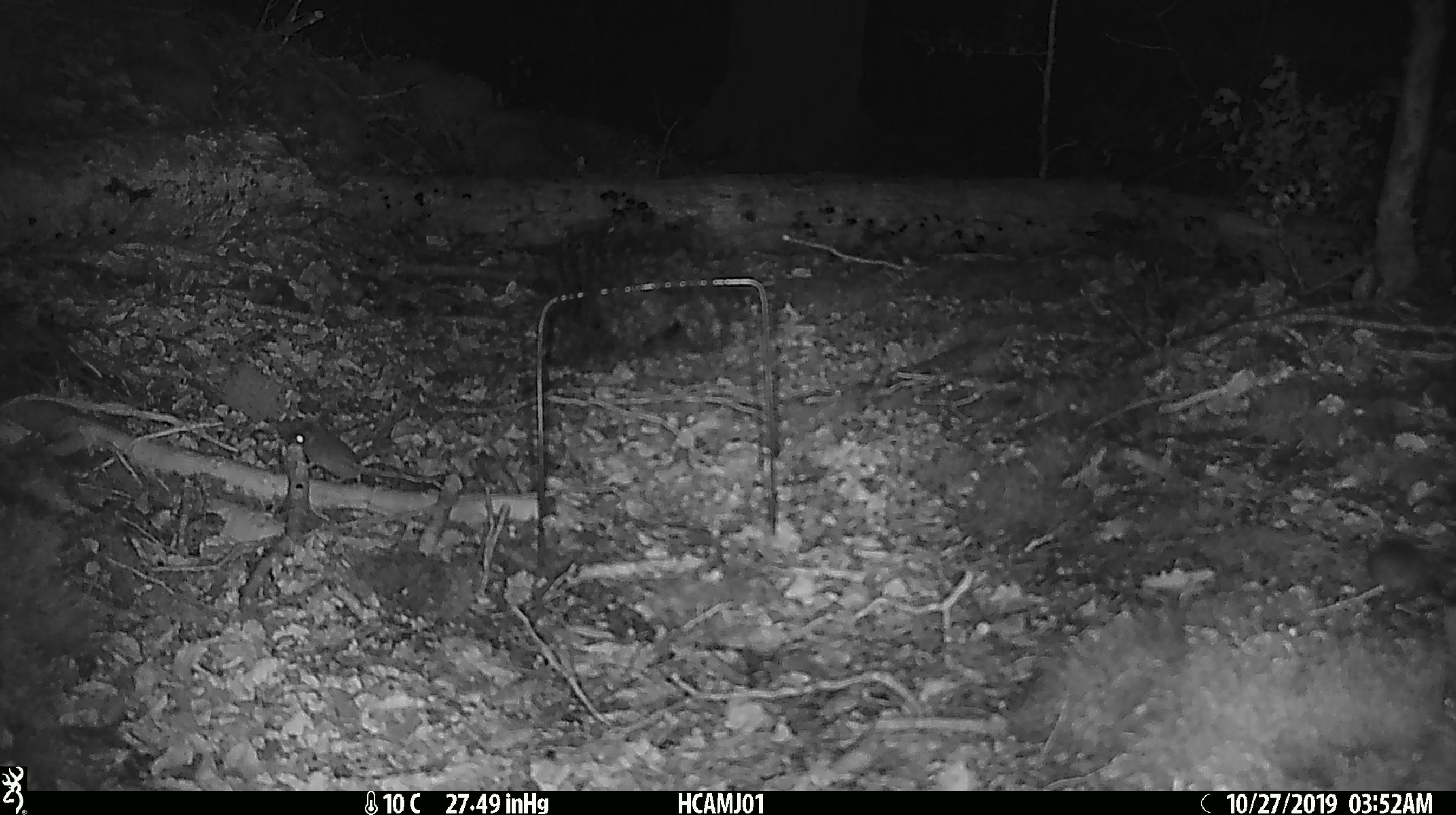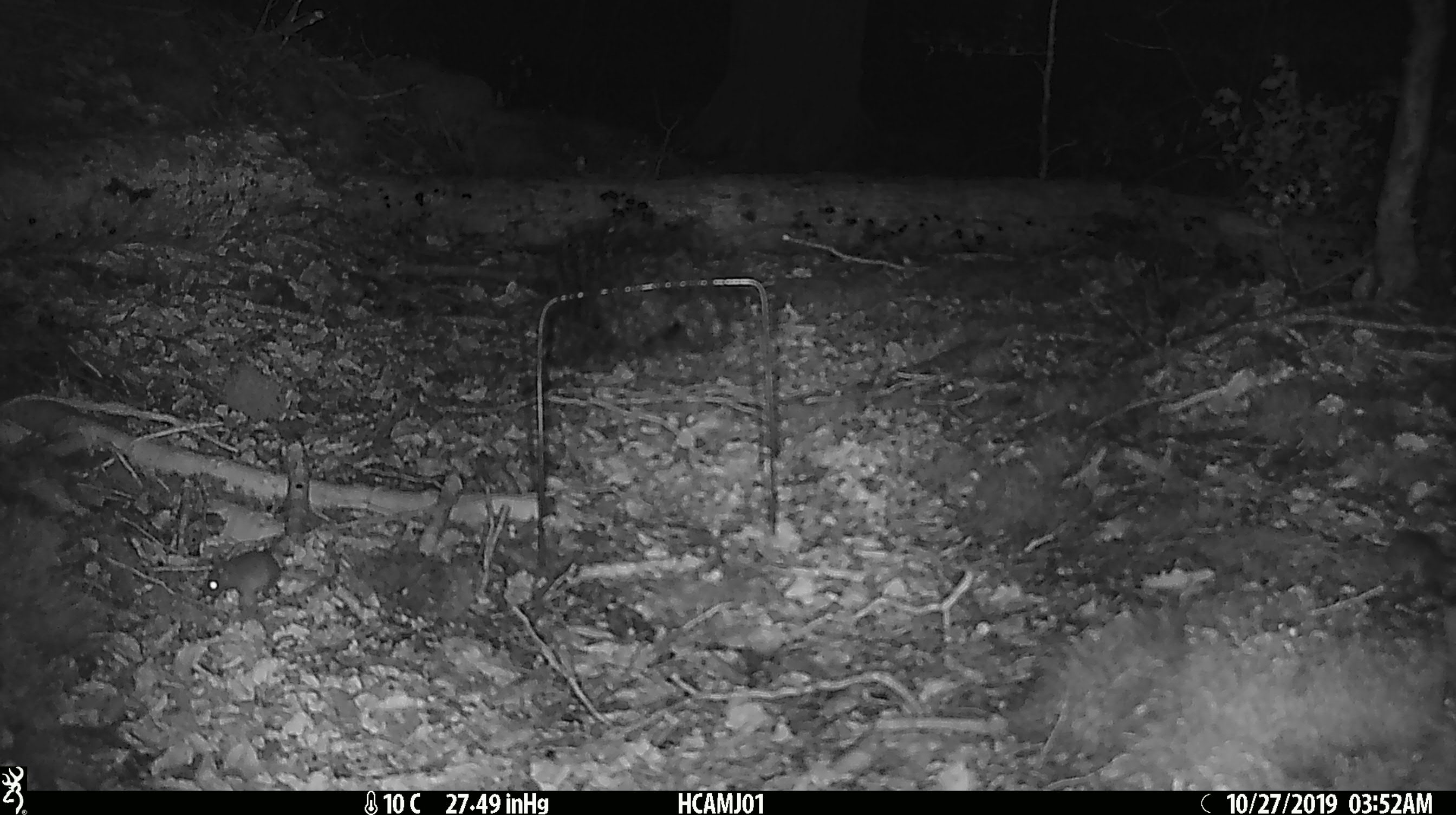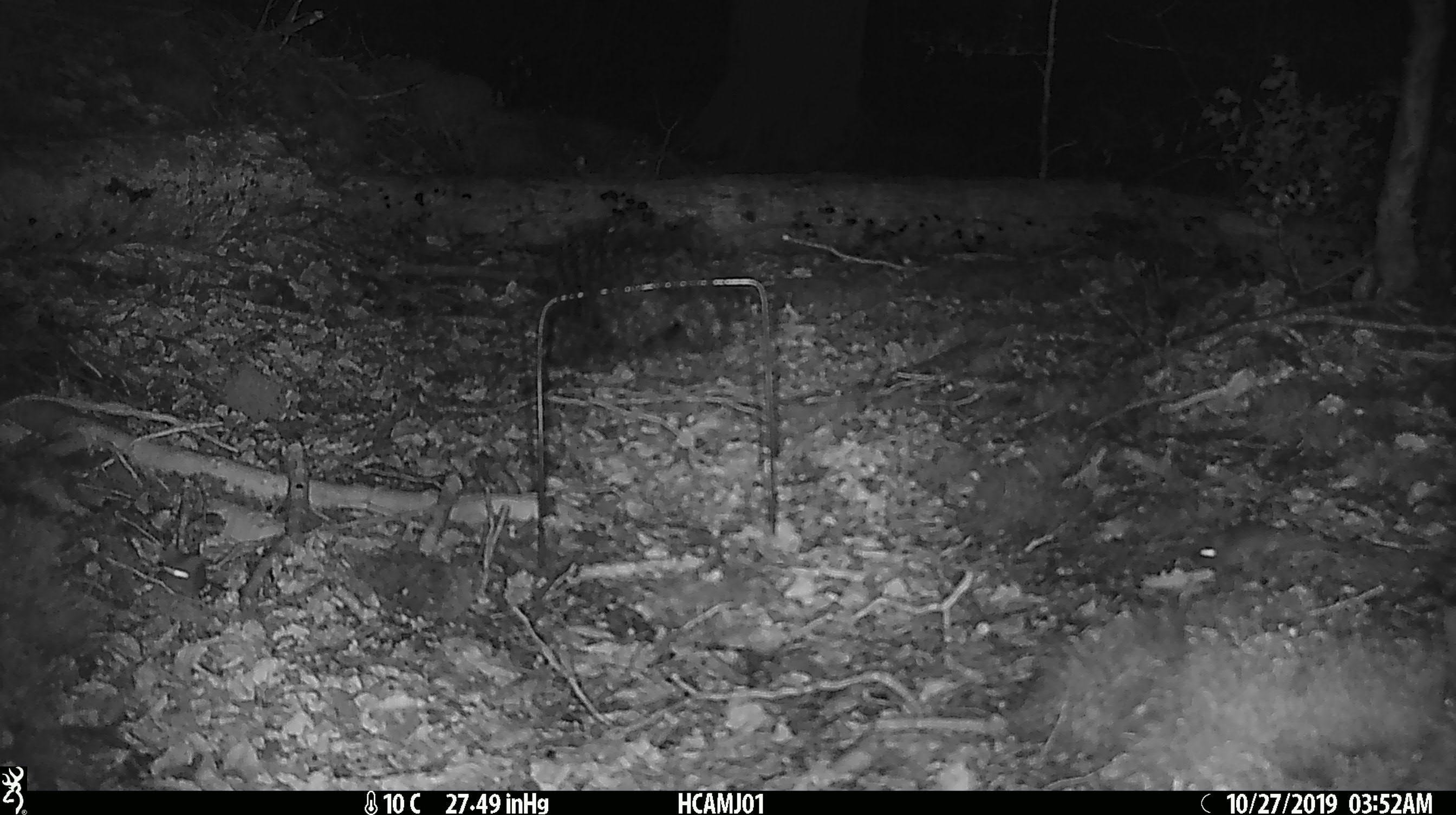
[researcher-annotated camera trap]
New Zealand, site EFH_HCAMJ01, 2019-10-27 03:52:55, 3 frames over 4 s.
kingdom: Animalia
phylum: Chordata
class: Mammalia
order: Rodentia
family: Muridae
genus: Mus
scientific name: Mus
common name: mouse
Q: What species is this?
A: Mouse (Mus).